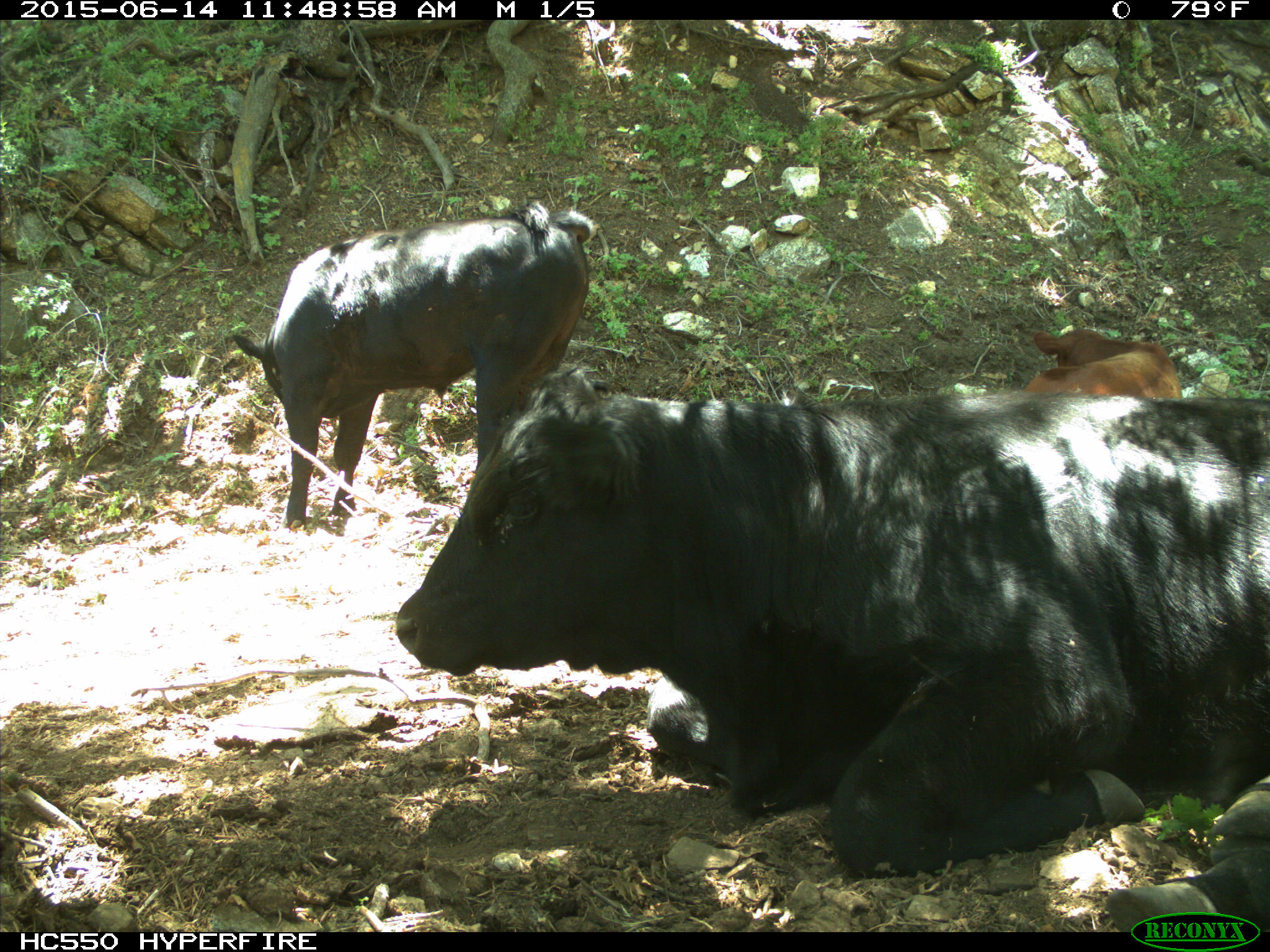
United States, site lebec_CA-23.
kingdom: Animalia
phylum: Chordata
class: Mammalia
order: Artiodactyla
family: Bovidae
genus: Bos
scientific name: Bos taurus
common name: domestic cow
Bos taurus (domestic cow).